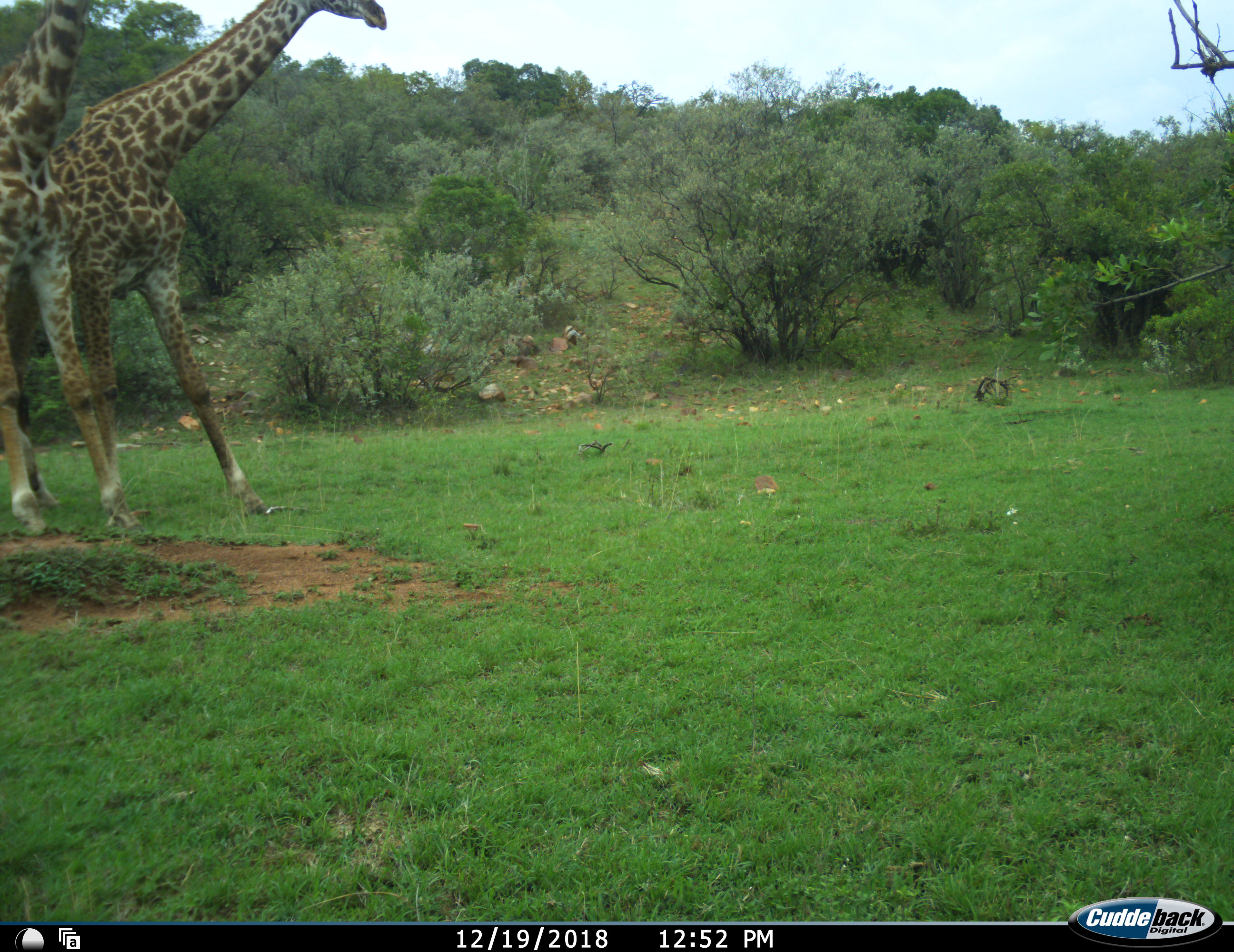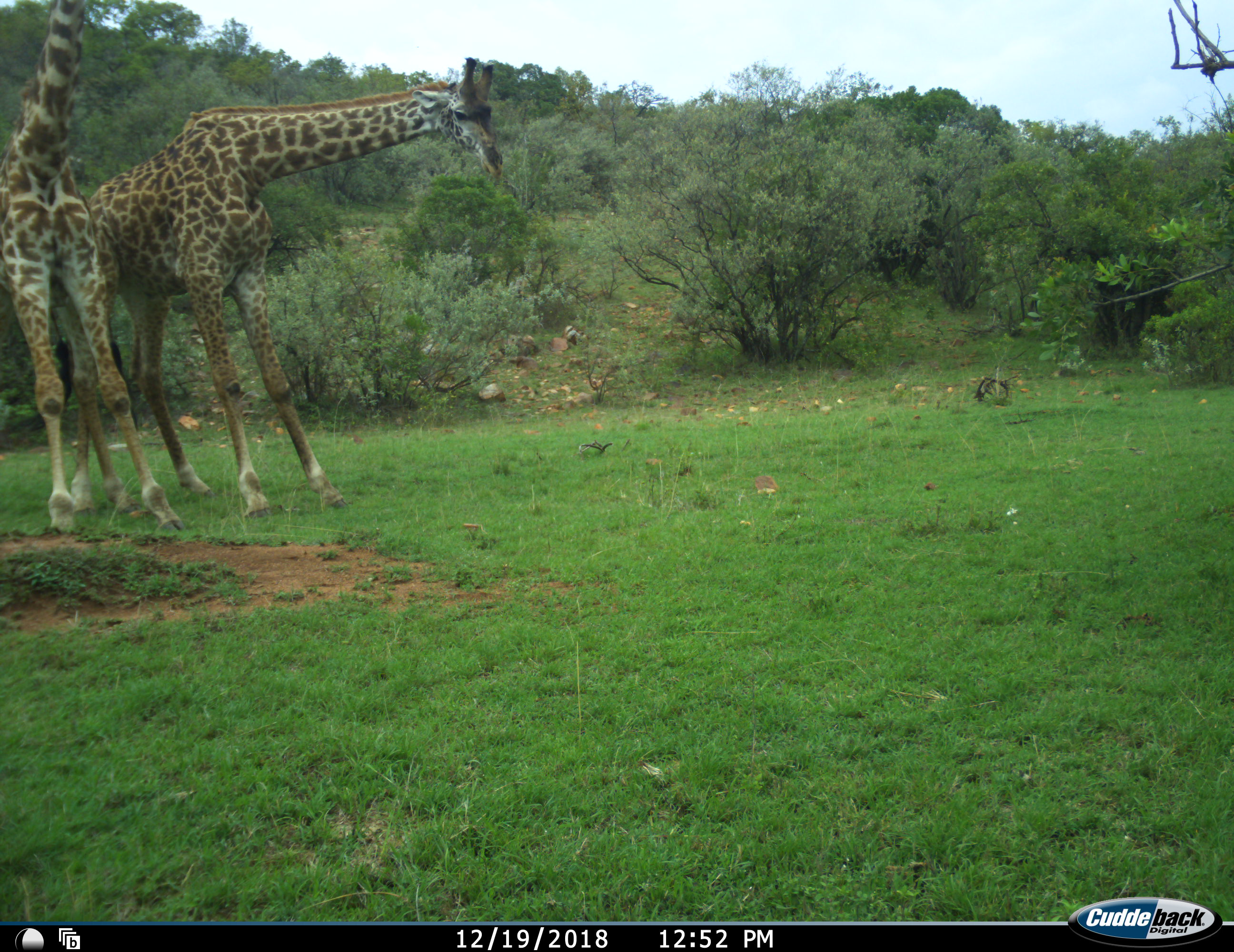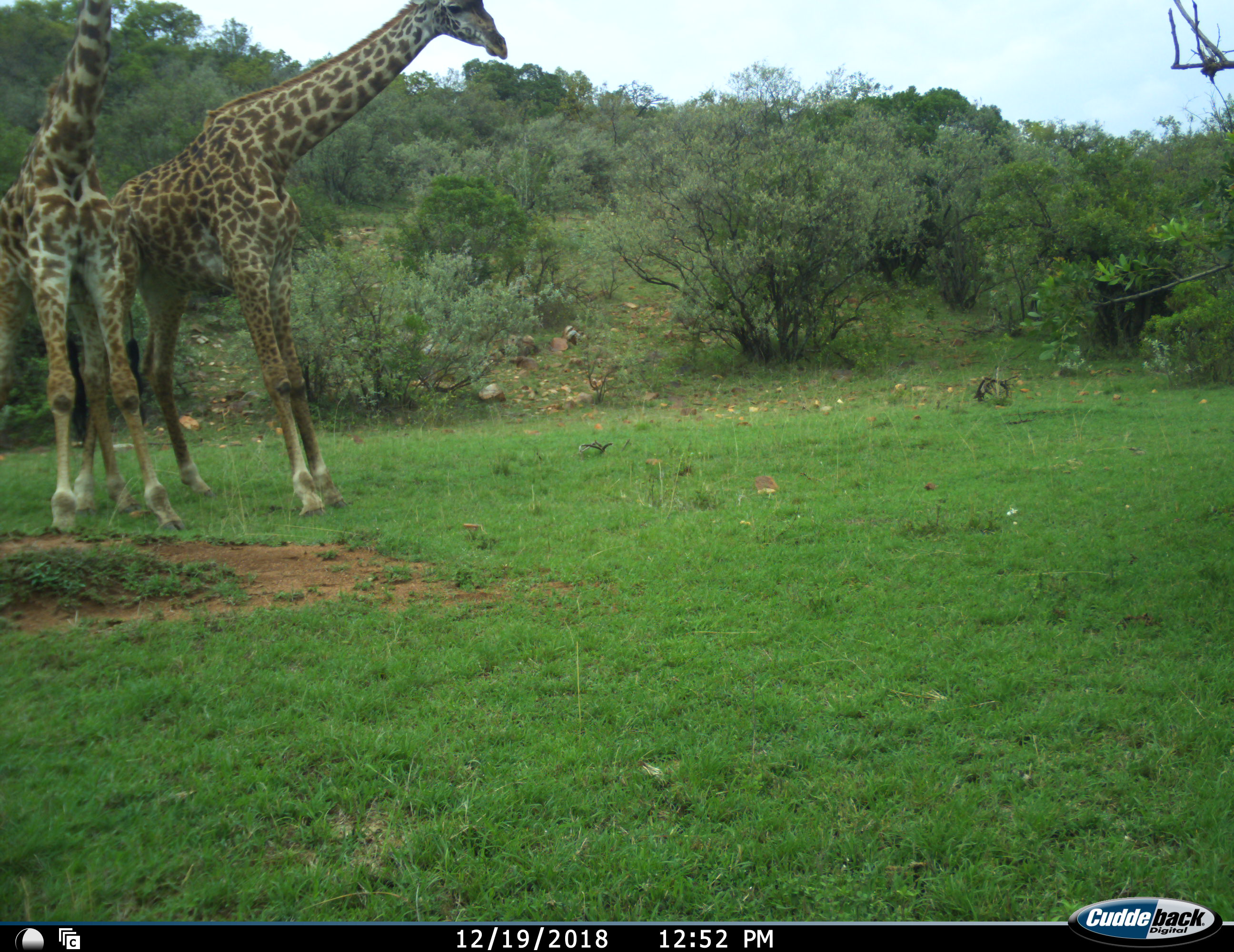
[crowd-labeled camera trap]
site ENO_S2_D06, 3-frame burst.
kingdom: Animalia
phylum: Chordata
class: Mammalia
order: Artiodactyla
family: Giraffidae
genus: Giraffa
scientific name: Giraffa camelopardalis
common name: giraffe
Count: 2.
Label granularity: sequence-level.